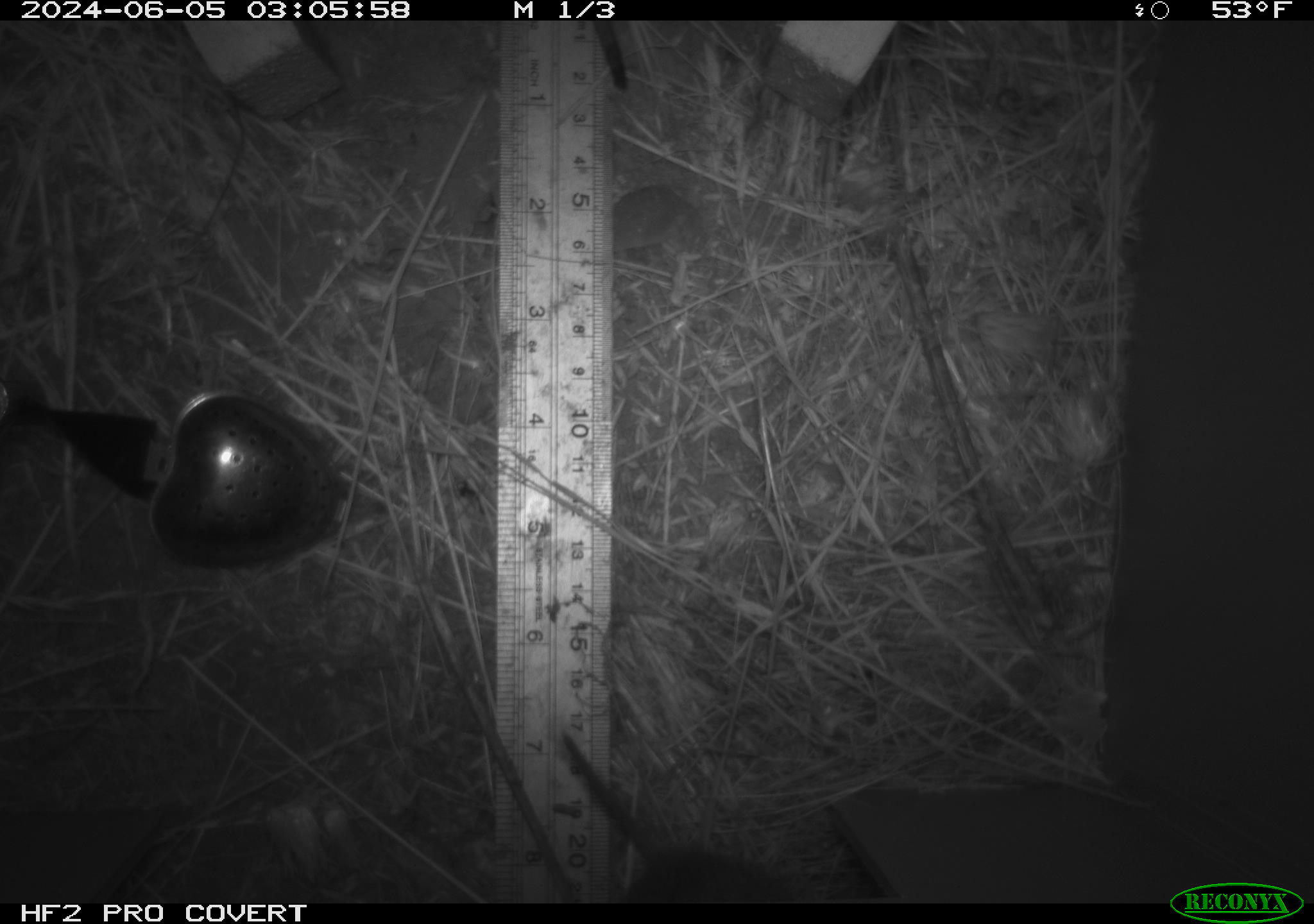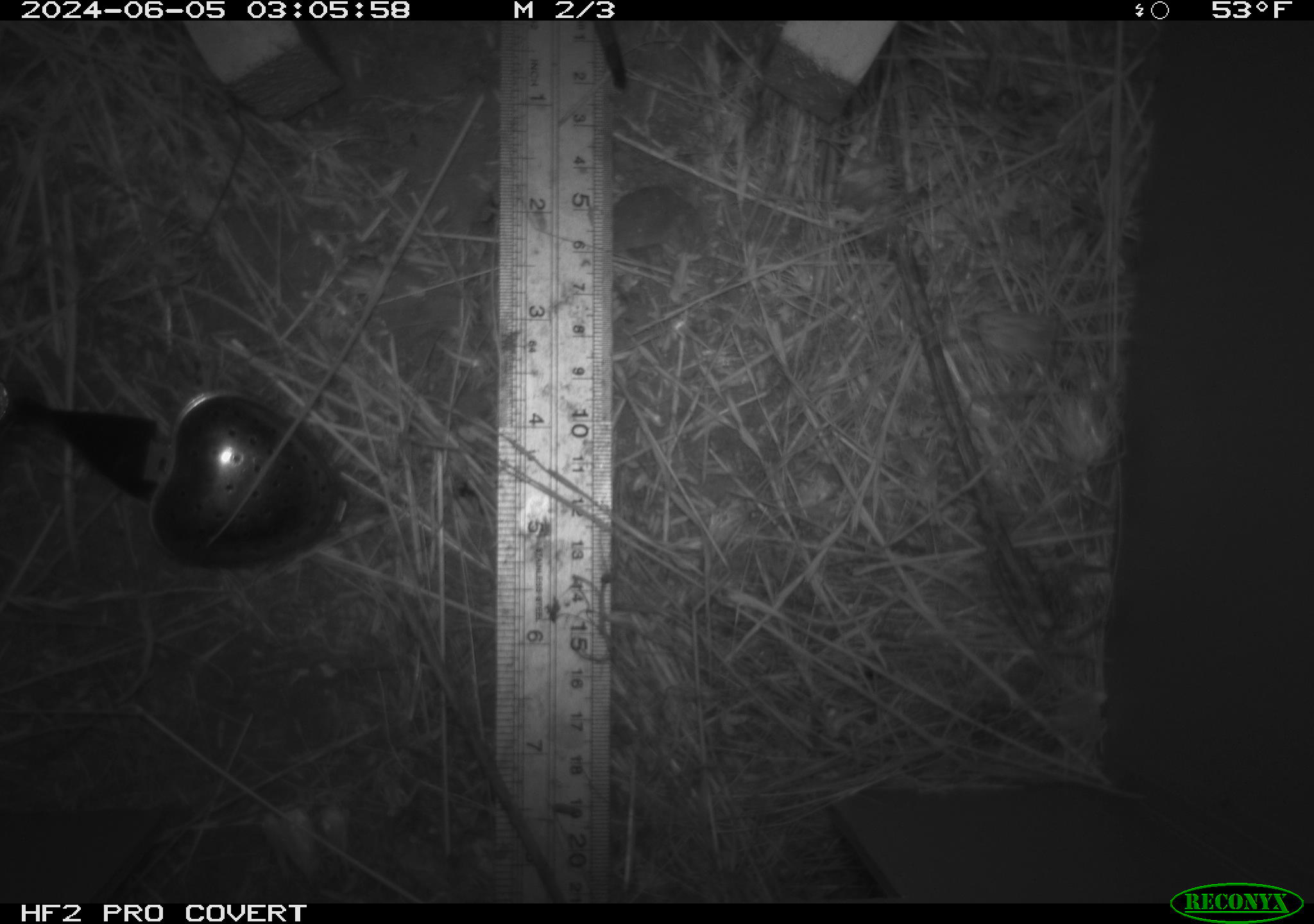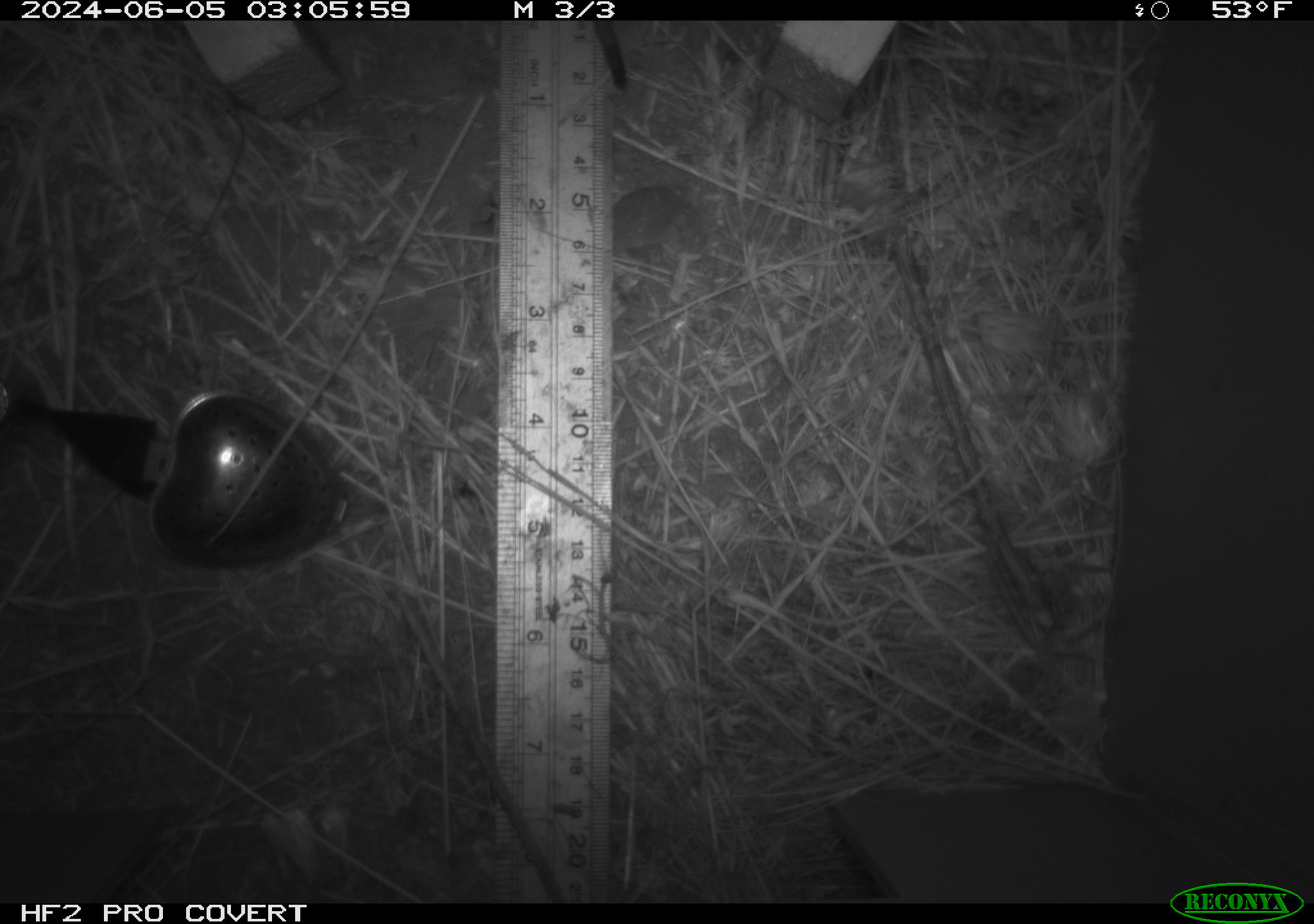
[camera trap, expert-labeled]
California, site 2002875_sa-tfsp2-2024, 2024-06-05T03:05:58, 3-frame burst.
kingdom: Animalia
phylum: Chordata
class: Mammalia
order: Rodentia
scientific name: Rodentia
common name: rodent